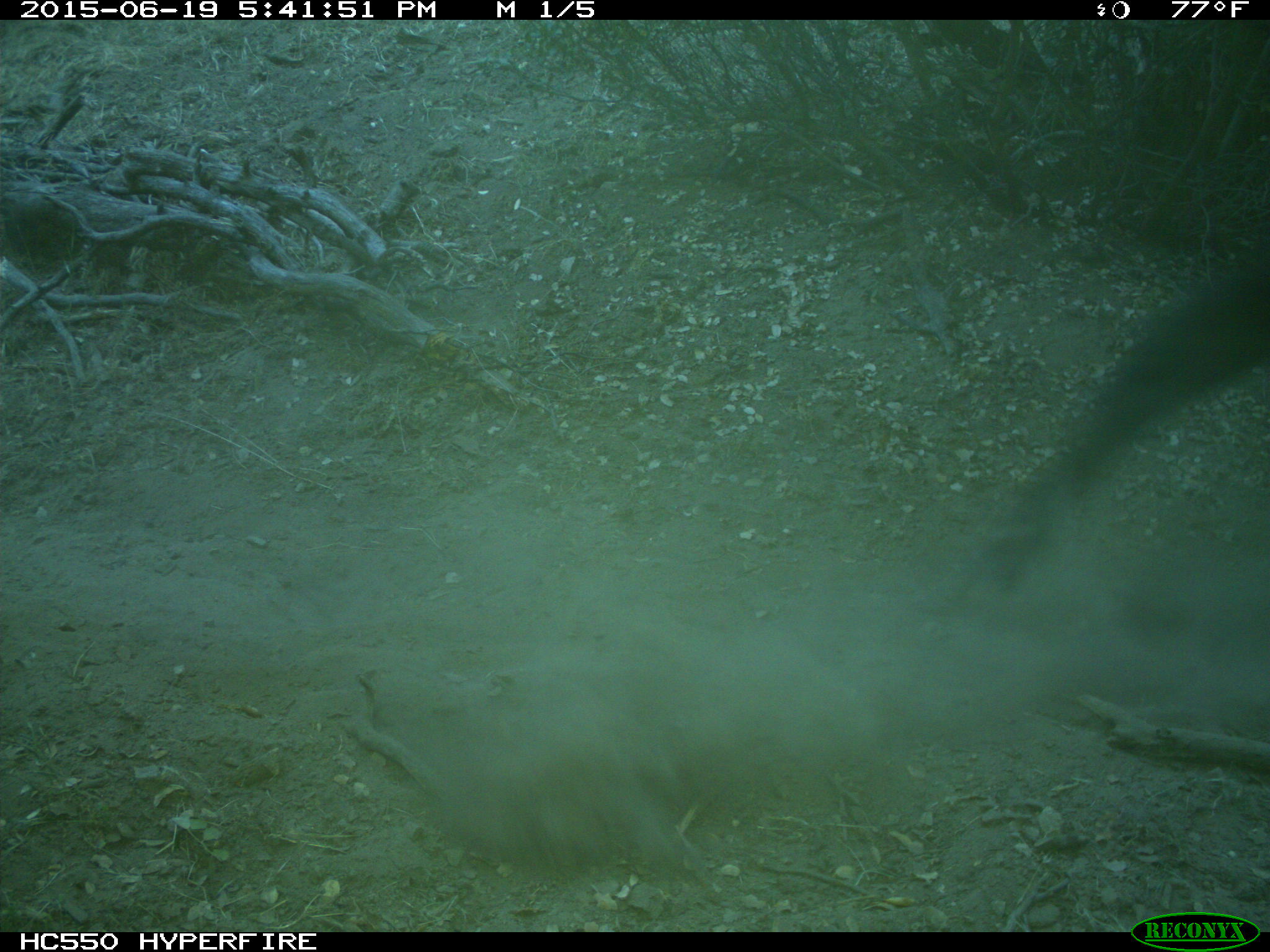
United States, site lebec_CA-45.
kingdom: Animalia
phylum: Chordata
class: Mammalia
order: Artiodactyla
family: Bovidae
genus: Bos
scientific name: Bos taurus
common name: domestic cow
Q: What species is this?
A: Bos taurus (domestic cow).